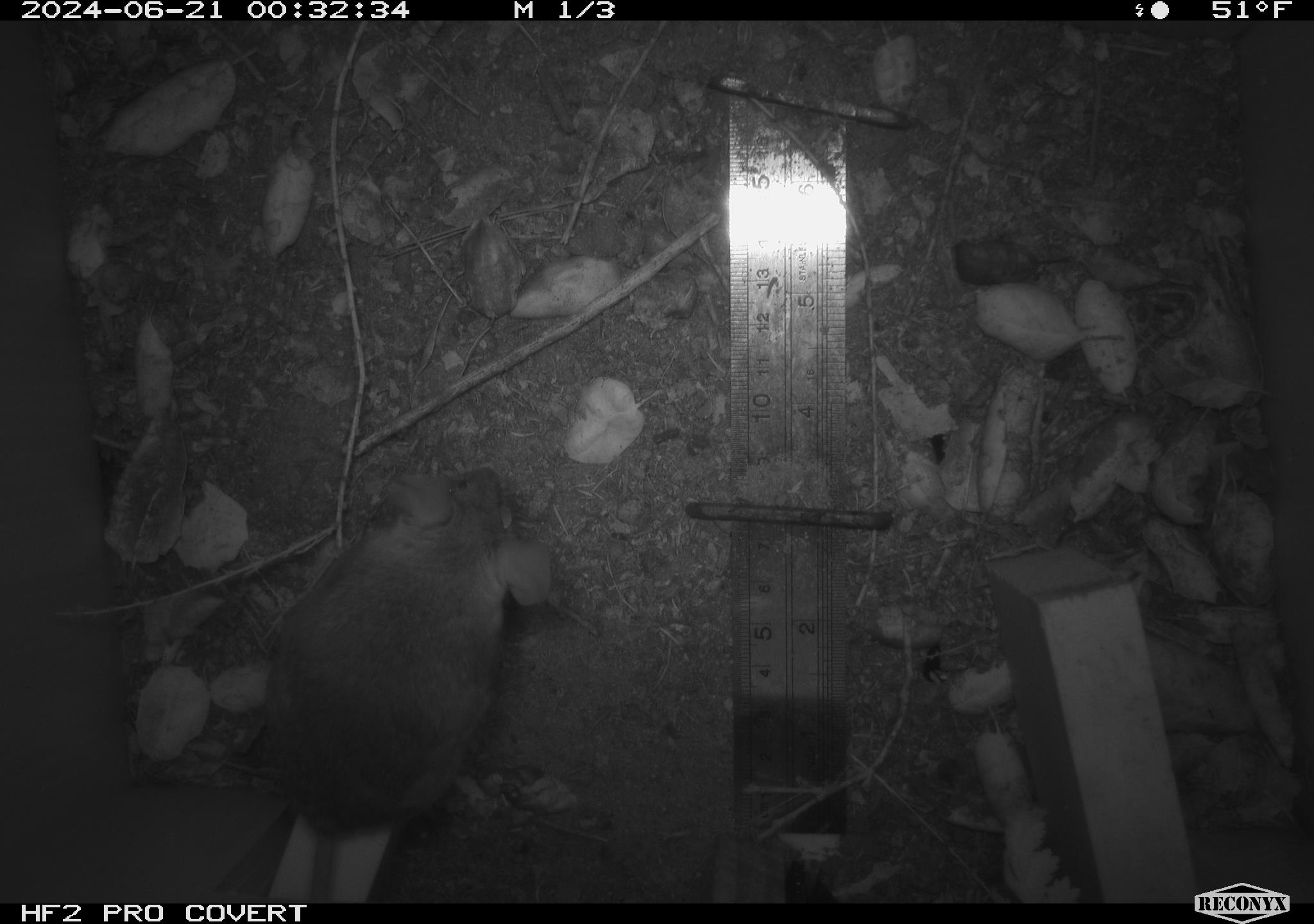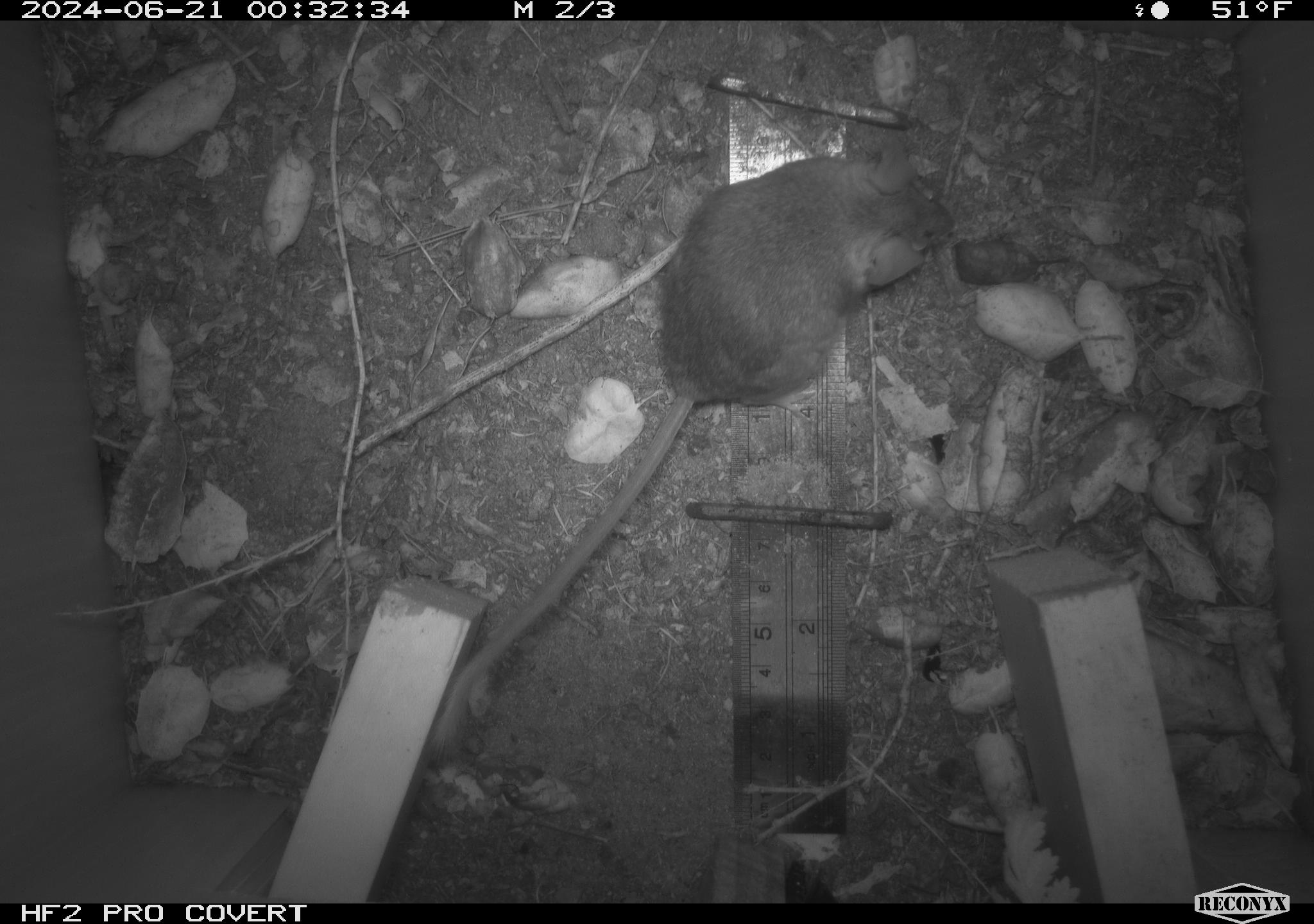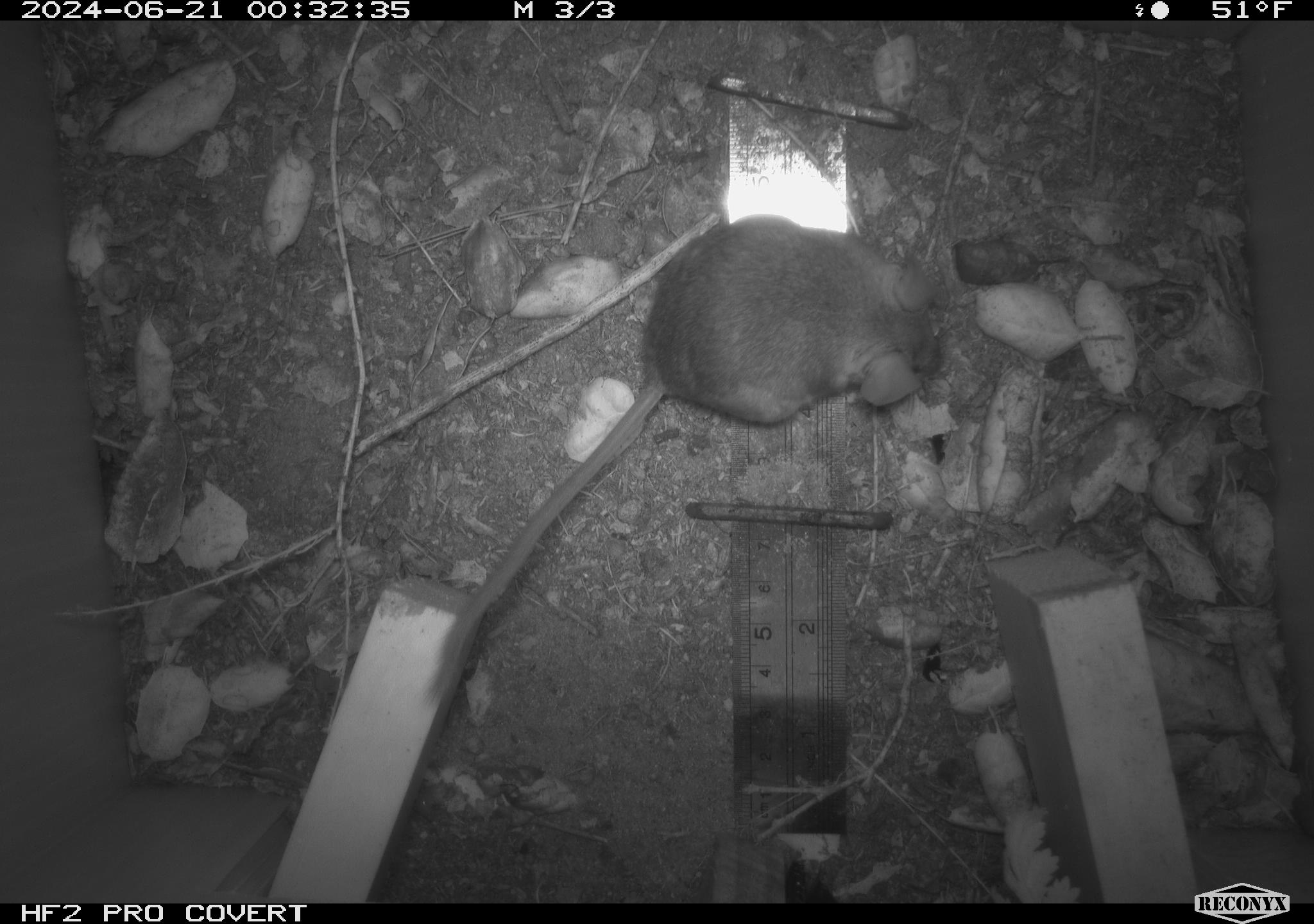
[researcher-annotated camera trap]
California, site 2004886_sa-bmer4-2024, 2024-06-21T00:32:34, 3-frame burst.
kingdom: Animalia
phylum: Chordata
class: Mammalia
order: Rodentia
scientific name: Rodentia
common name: woodrat or rat or mouse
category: woodrat or rat or mouse species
Woodrat or rat or mouse species (woodrat or rat or mouse) (Rodentia).